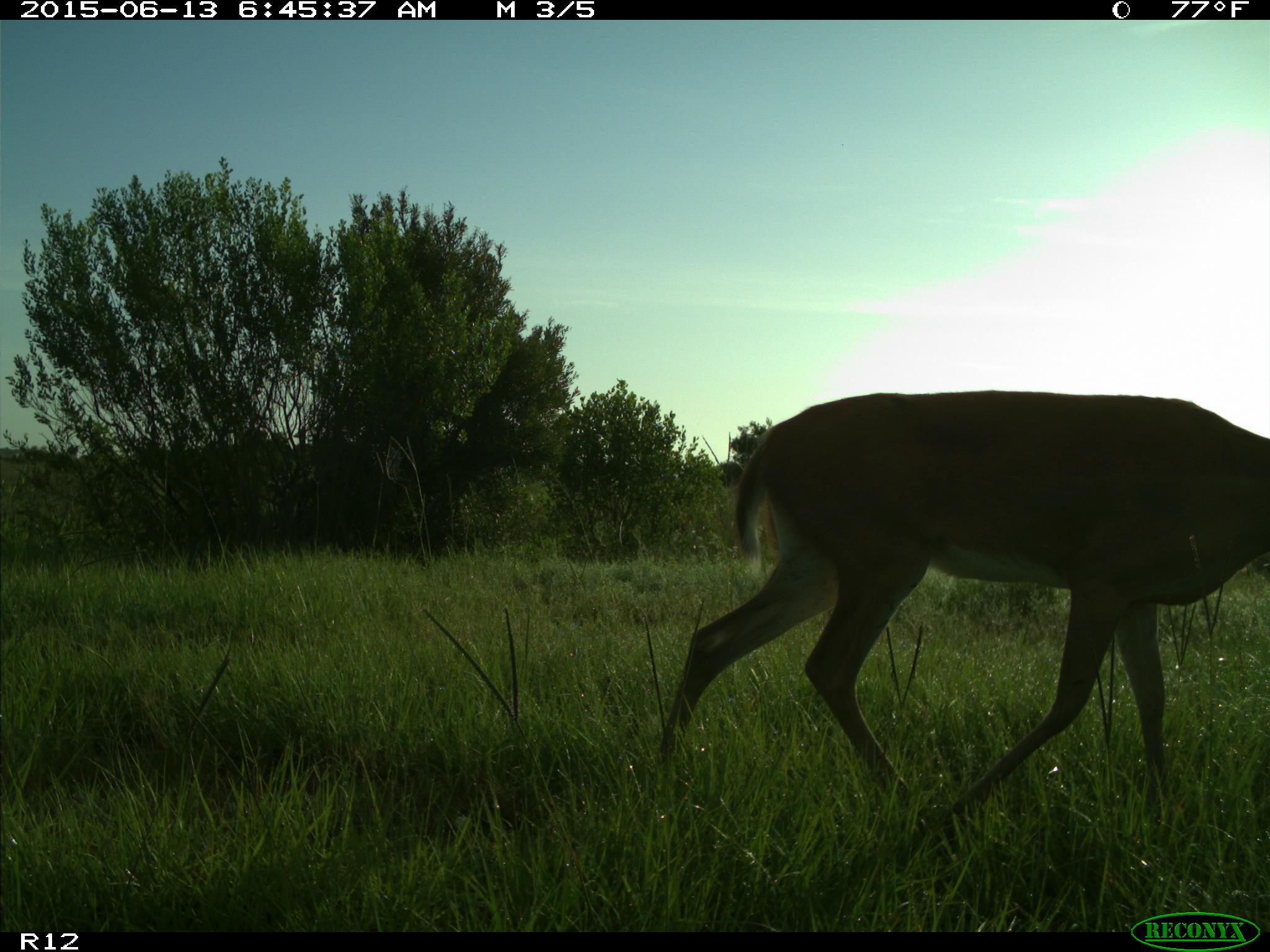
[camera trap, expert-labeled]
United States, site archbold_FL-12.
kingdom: Animalia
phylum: Chordata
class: Mammalia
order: Artiodactyla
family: Cervidae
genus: Odocoileus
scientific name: Odocoileus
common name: deer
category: unidentified deer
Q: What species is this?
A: Unidentified deer (deer) (Odocoileus).